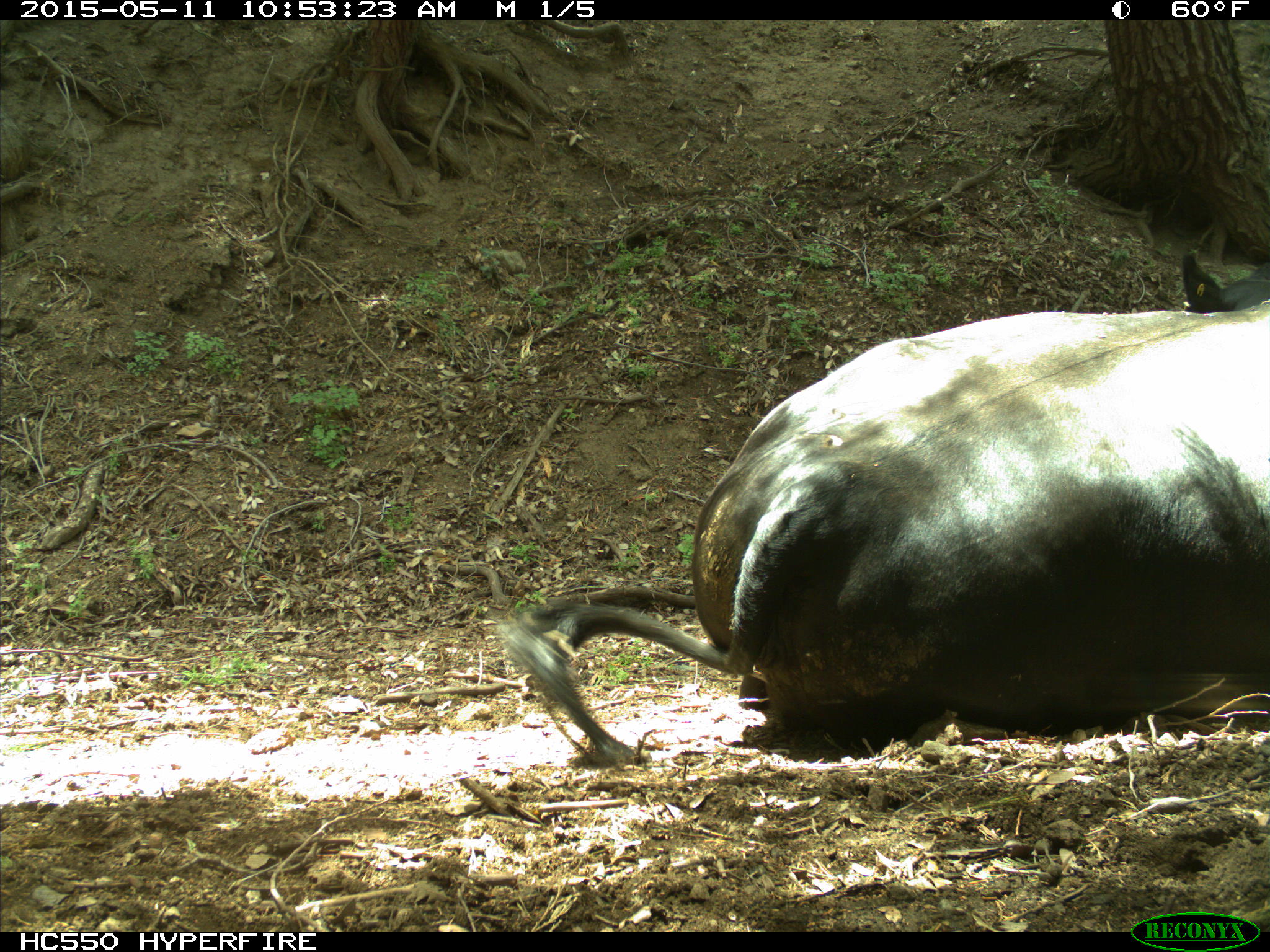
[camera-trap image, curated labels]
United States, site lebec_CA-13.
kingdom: Animalia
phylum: Chordata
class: Mammalia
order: Artiodactyla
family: Bovidae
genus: Bos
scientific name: Bos taurus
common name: domestic cow